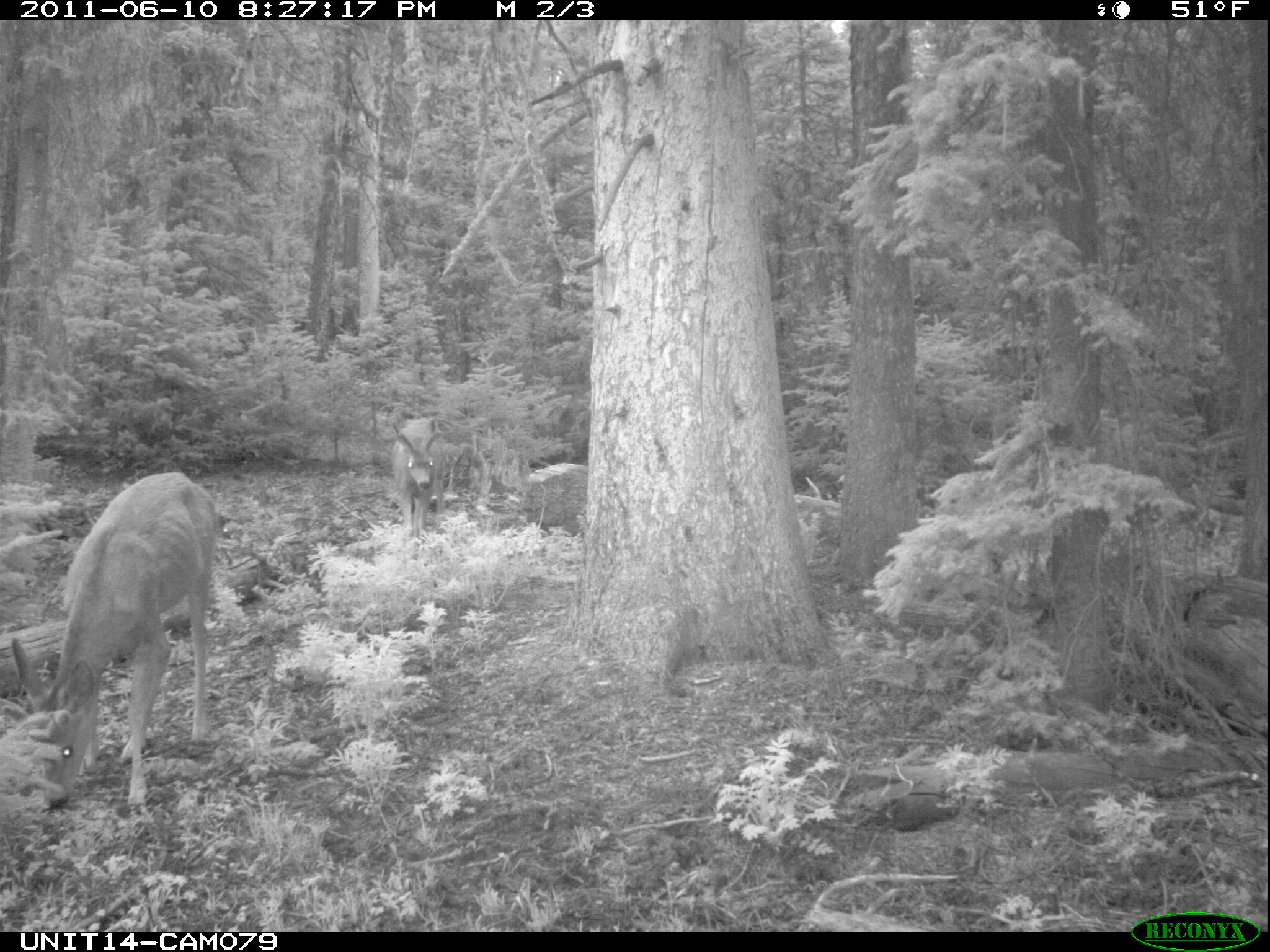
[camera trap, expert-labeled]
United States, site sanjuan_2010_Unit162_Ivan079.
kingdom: Animalia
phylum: Chordata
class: Mammalia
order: Artiodactyla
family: Cervidae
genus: Odocoileus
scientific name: Odocoileus hemionus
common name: mule deer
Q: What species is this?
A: Odocoileus hemionus (mule deer).